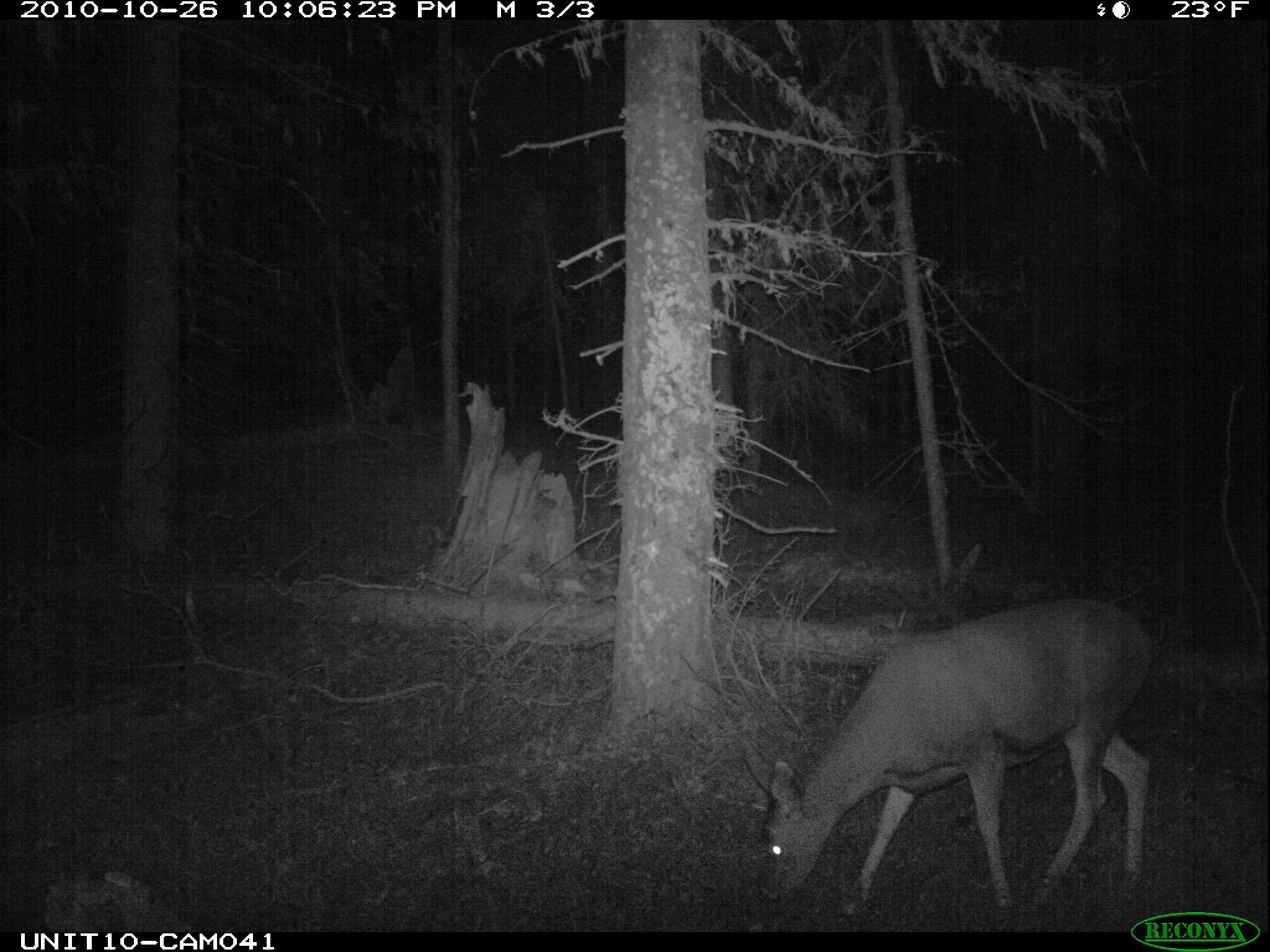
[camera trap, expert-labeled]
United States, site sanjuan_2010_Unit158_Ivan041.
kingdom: Animalia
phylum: Chordata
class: Mammalia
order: Artiodactyla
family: Cervidae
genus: Odocoileus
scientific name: Odocoileus hemionus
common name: mule deer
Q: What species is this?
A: Odocoileus hemionus (mule deer).